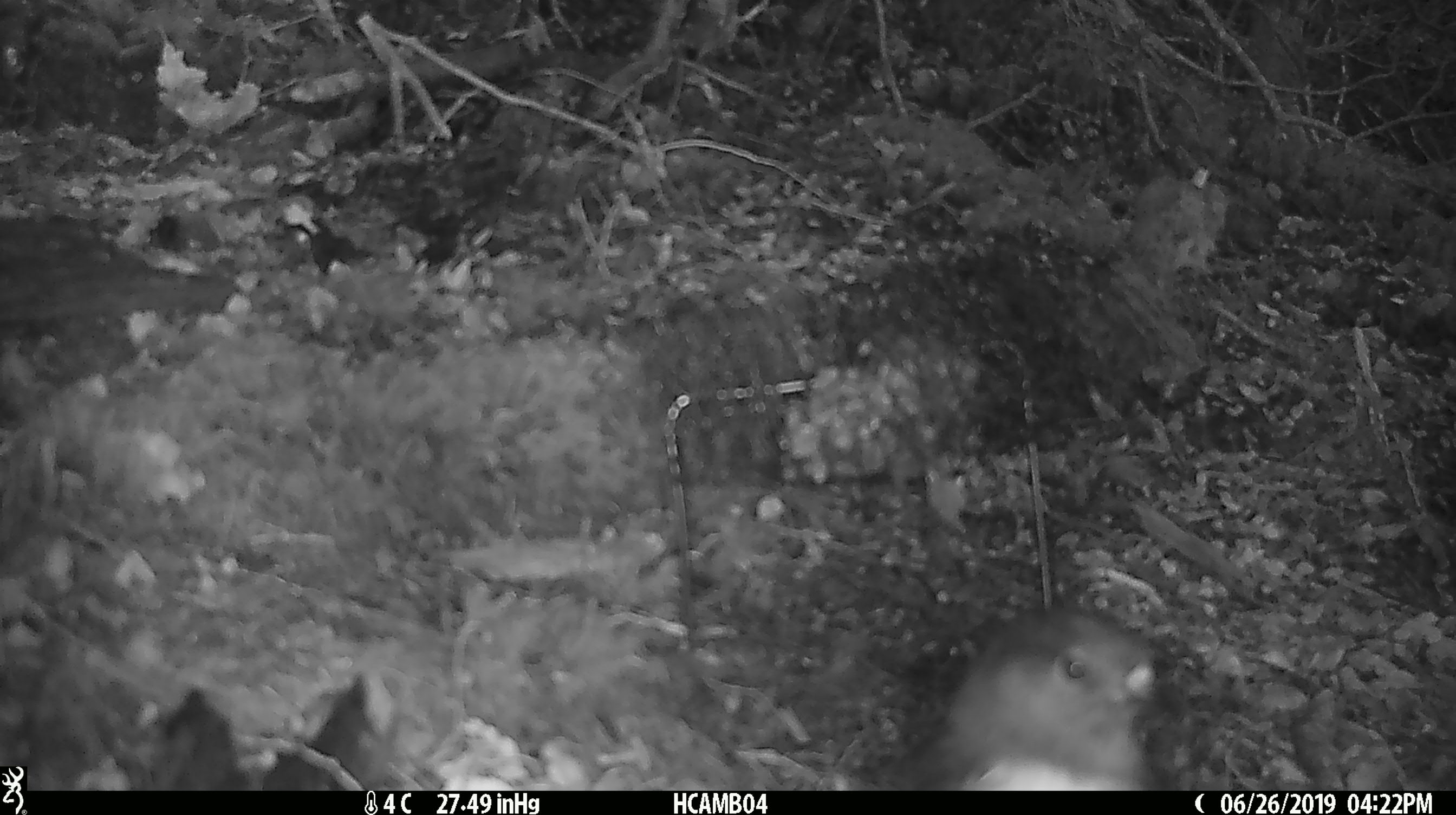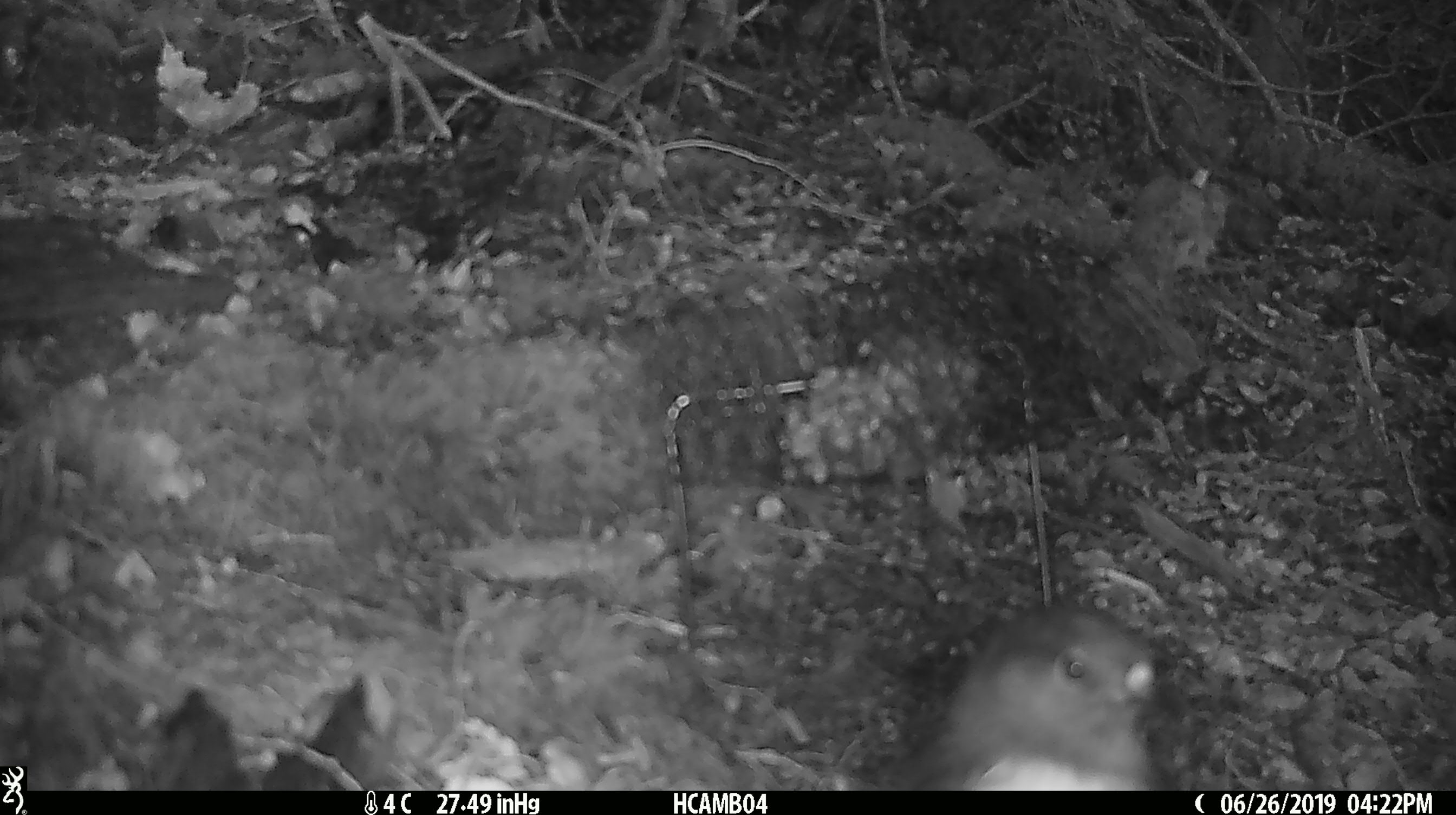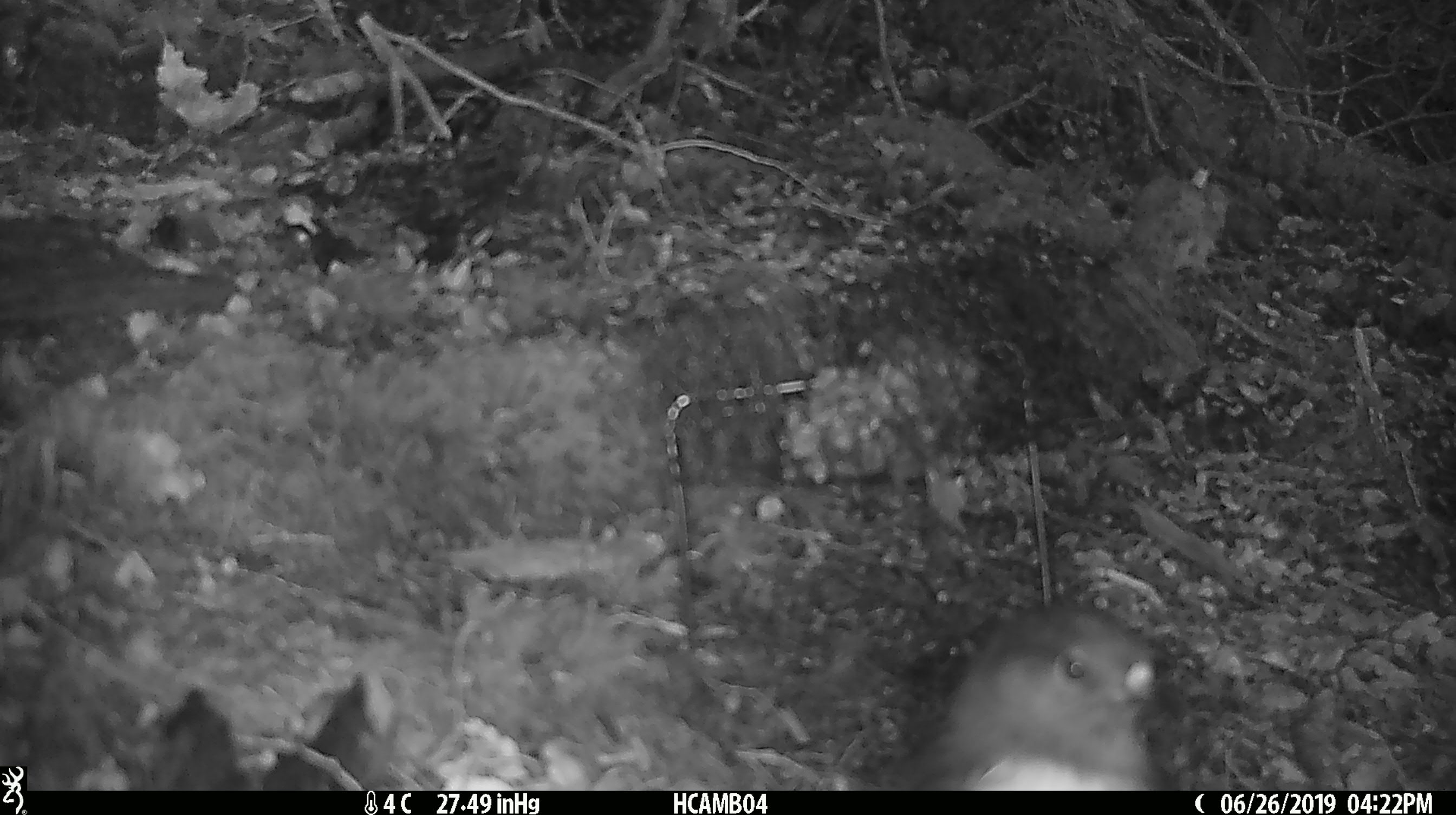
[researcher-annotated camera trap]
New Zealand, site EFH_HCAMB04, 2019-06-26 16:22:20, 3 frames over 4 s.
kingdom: Animalia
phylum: Chordata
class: Aves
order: Passeriformes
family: Petroicidae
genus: Petroica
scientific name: Petroica australis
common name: new zealand robin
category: robin